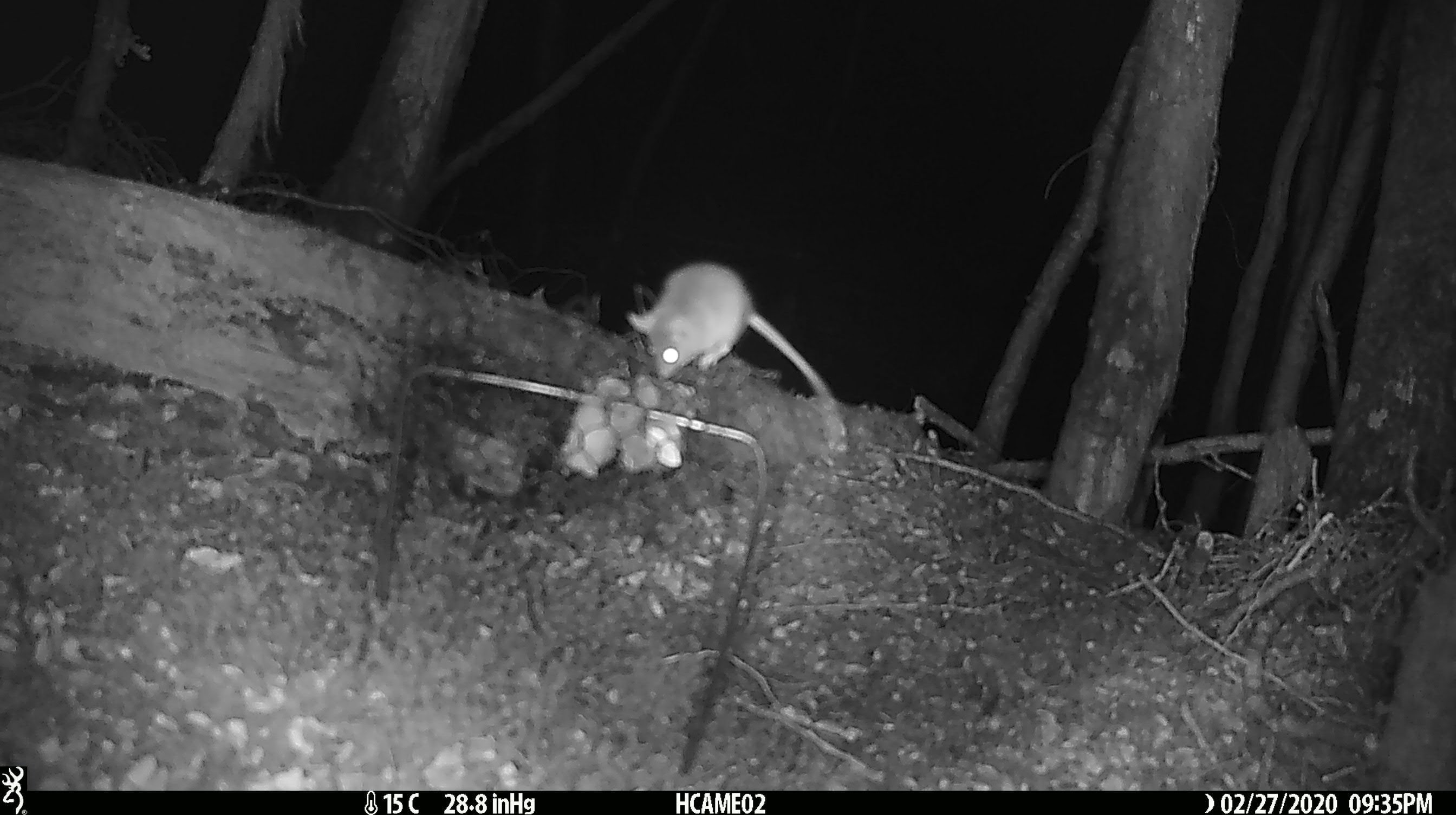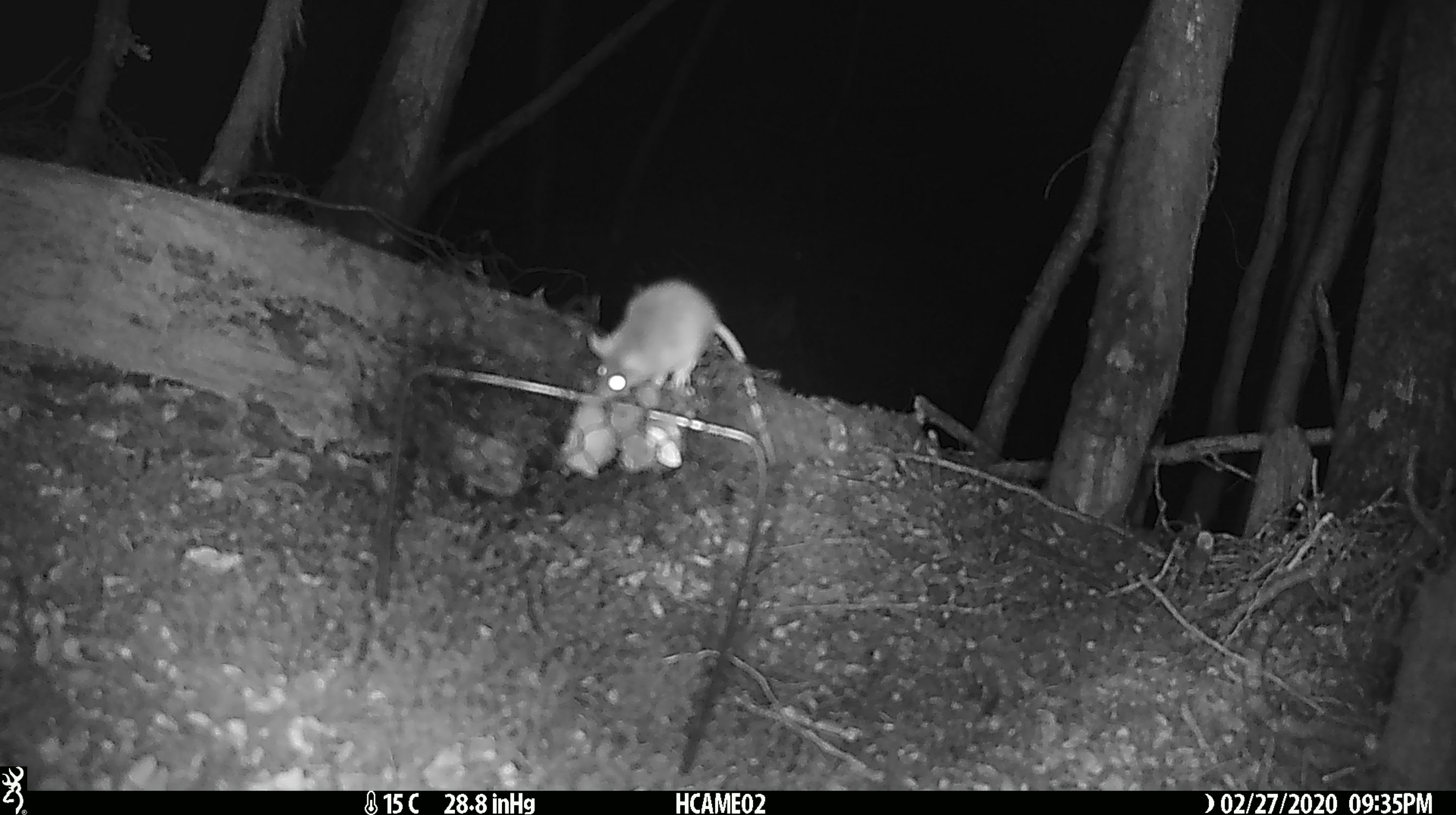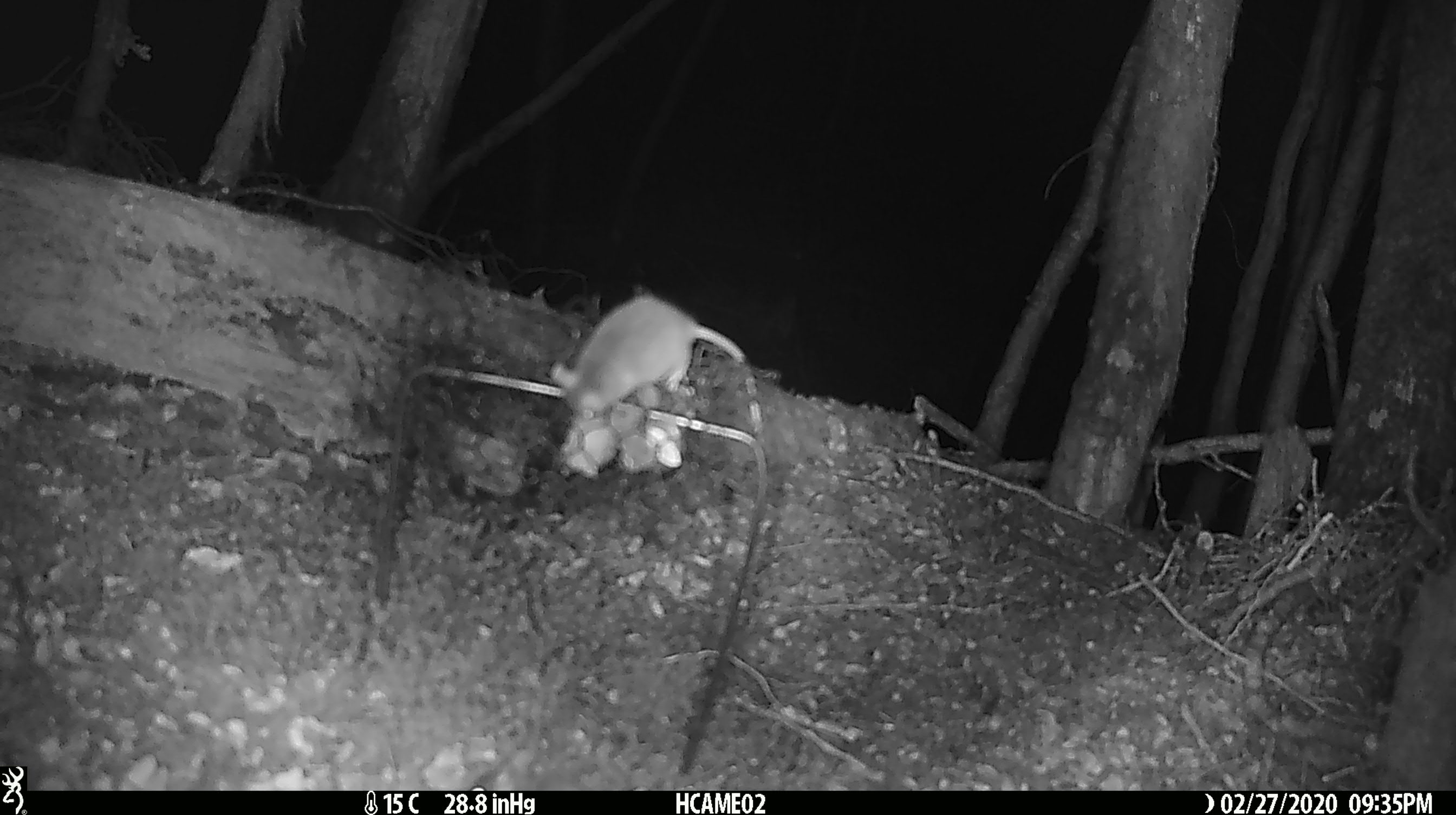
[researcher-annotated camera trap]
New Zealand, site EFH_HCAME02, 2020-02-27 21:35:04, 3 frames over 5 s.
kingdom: Animalia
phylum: Chordata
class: Mammalia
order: Rodentia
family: Muridae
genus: Mus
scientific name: Mus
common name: mouse